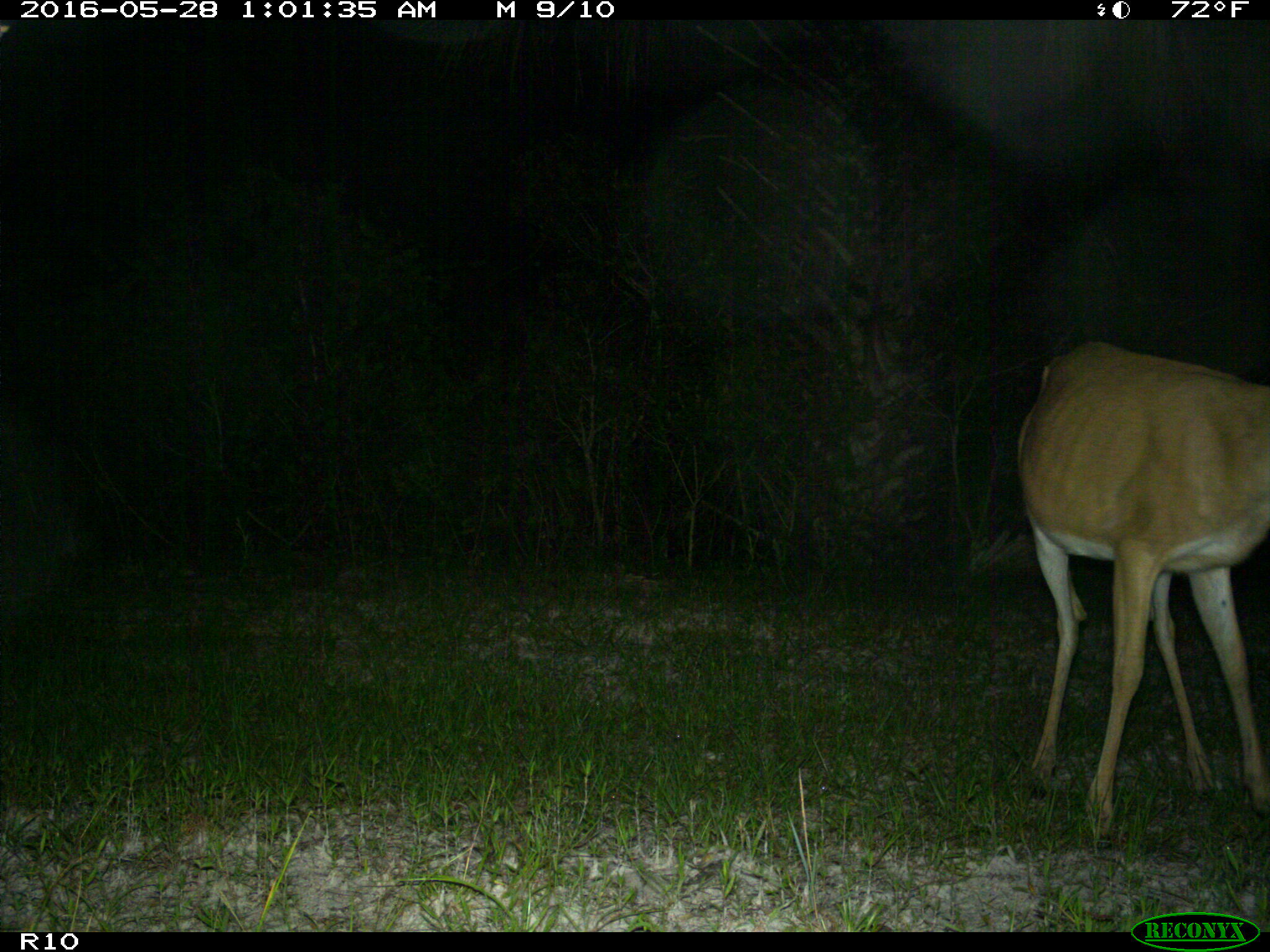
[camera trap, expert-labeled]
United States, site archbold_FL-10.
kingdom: Animalia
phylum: Chordata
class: Mammalia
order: Artiodactyla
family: Cervidae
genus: Odocoileus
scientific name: Odocoileus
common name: deer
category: unidentified deer